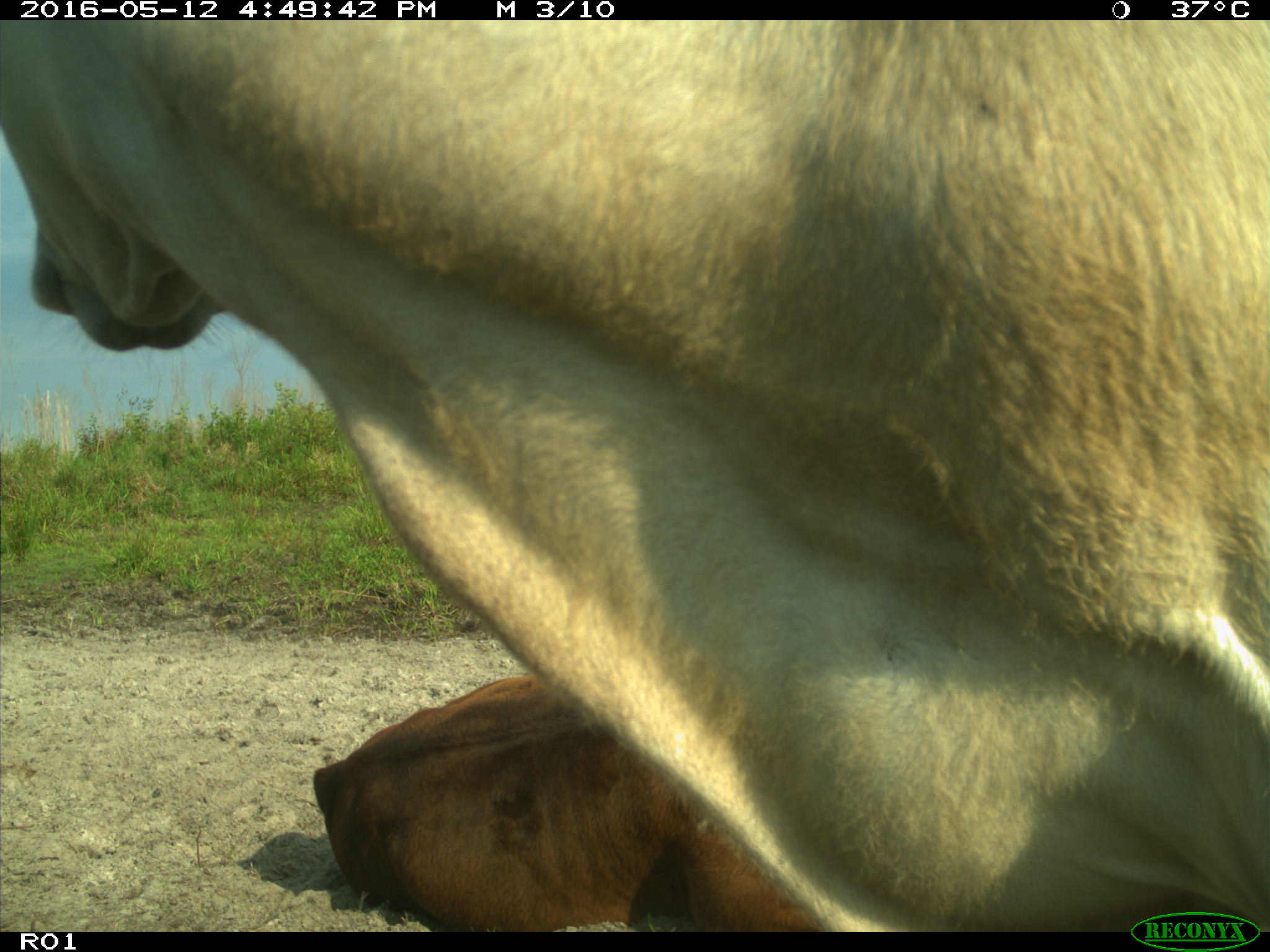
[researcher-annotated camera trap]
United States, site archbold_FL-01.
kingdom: Animalia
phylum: Chordata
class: Mammalia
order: Artiodactyla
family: Bovidae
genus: Bos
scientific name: Bos taurus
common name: domestic cow